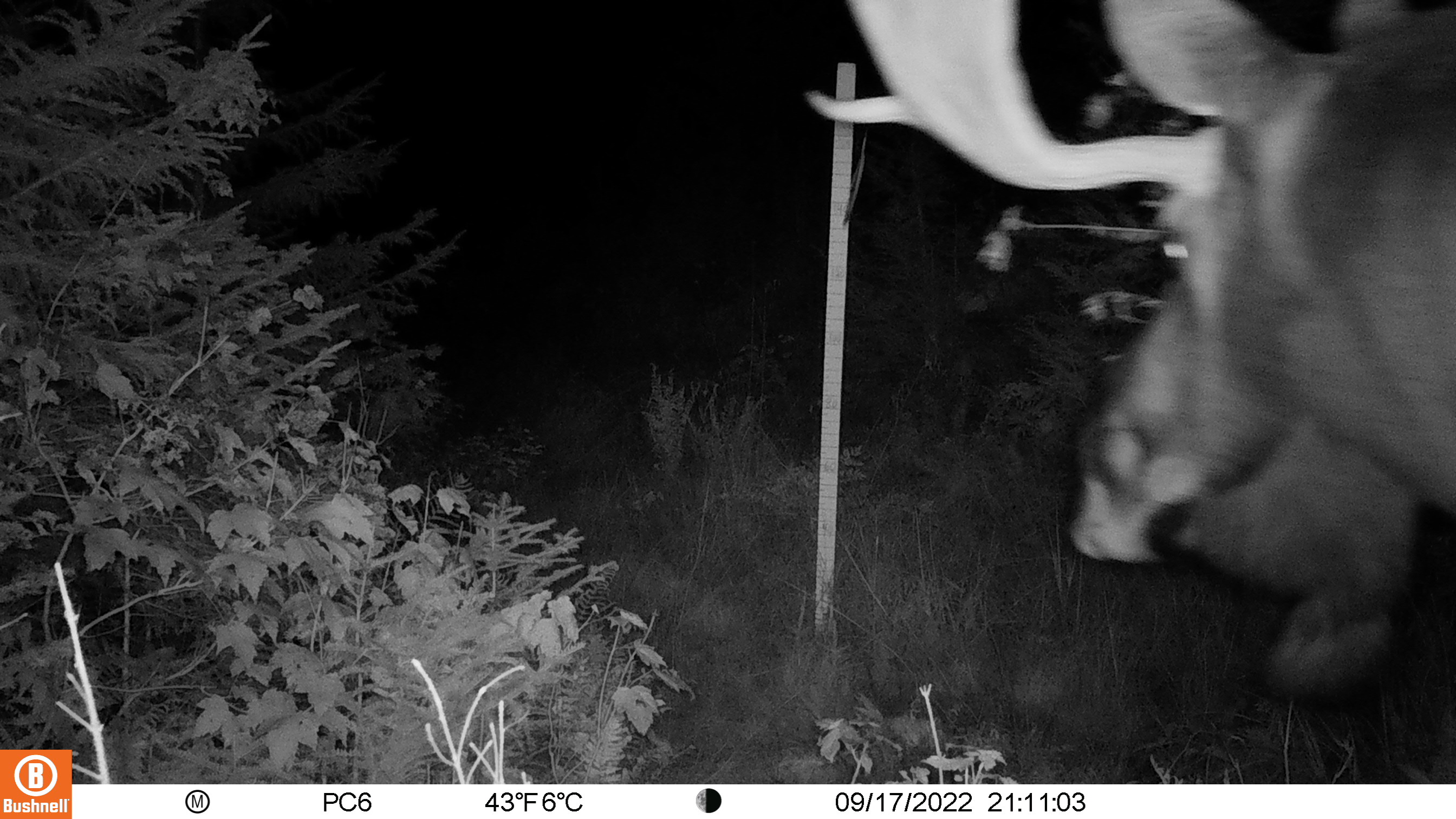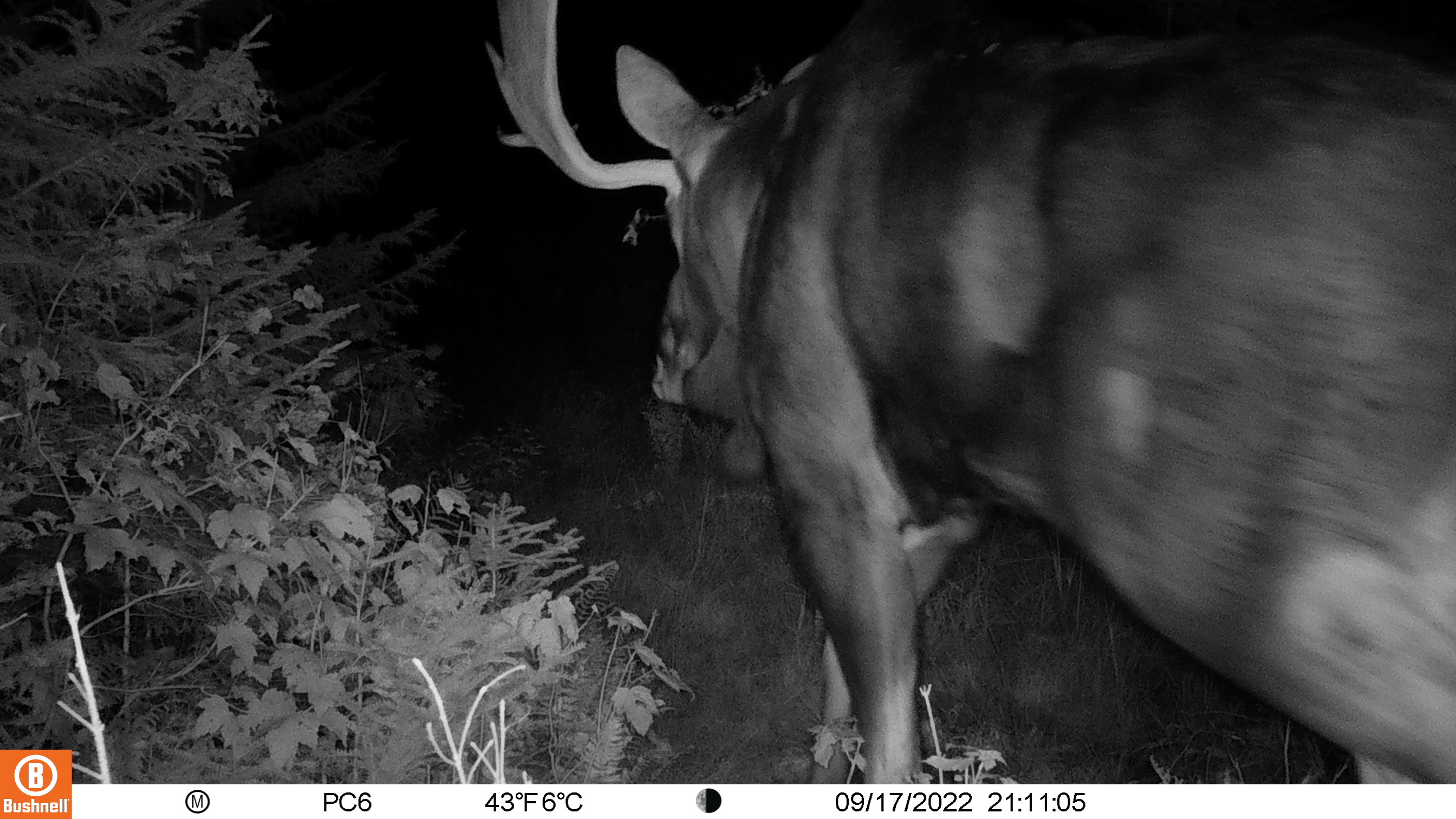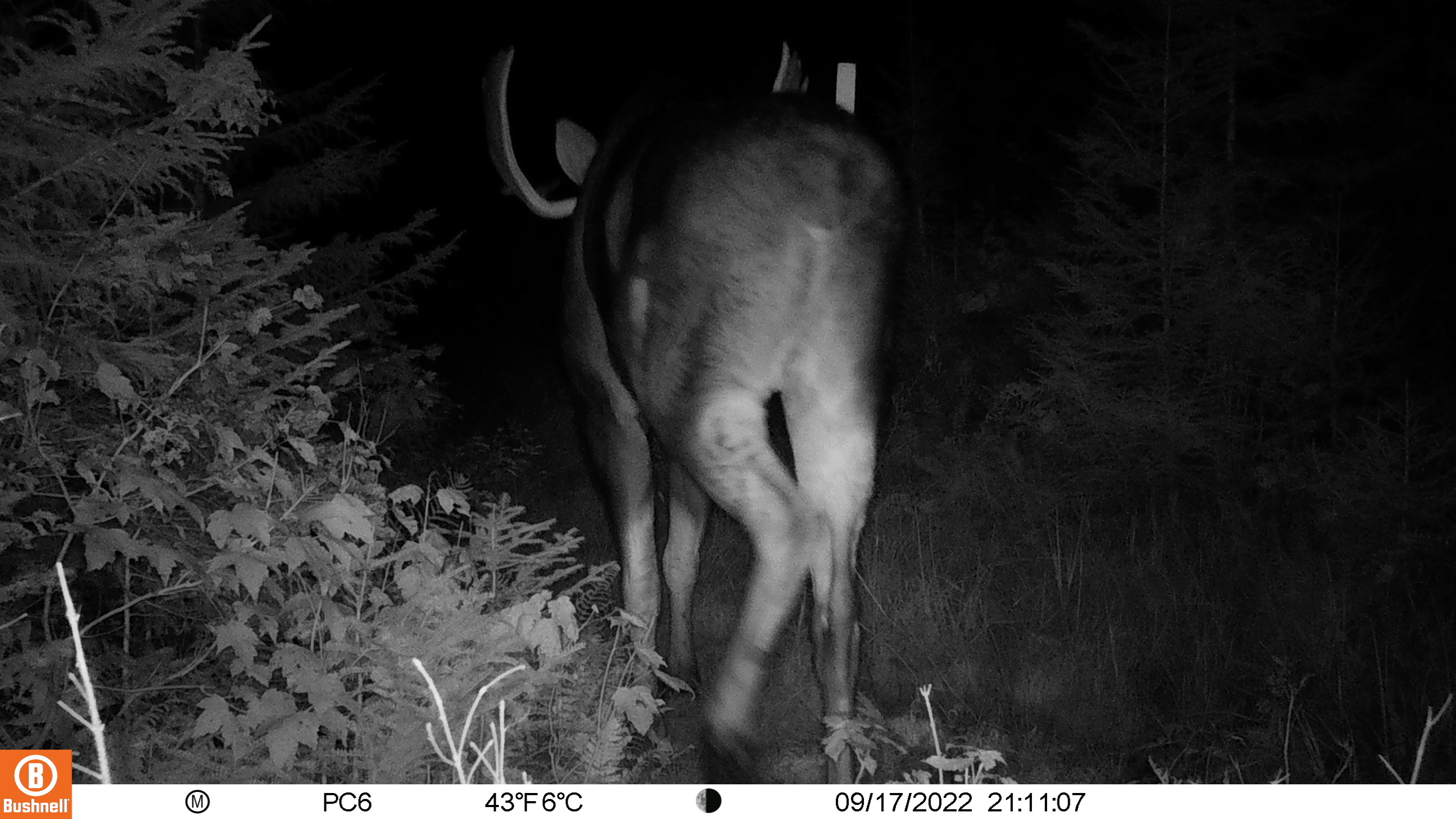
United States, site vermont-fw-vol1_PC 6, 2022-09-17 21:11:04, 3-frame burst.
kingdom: Animalia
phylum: Chordata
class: Mammalia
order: Artiodactyla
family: Cervidae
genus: Alces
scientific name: Alces alces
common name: moose